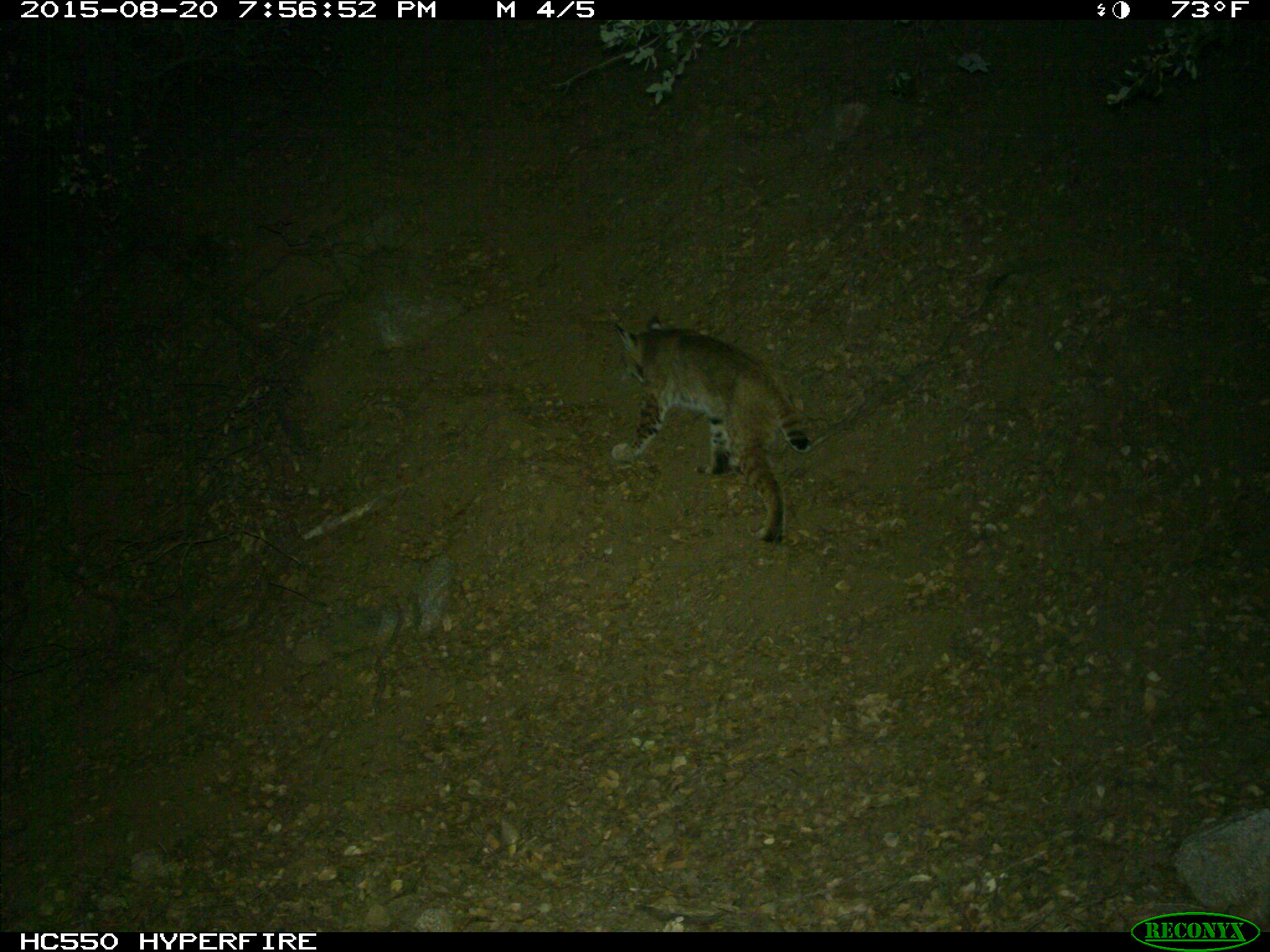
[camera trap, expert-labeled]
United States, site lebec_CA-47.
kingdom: Animalia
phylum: Chordata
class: Mammalia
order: Carnivora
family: Felidae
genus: Lynx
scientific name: Lynx rufus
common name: bobcat